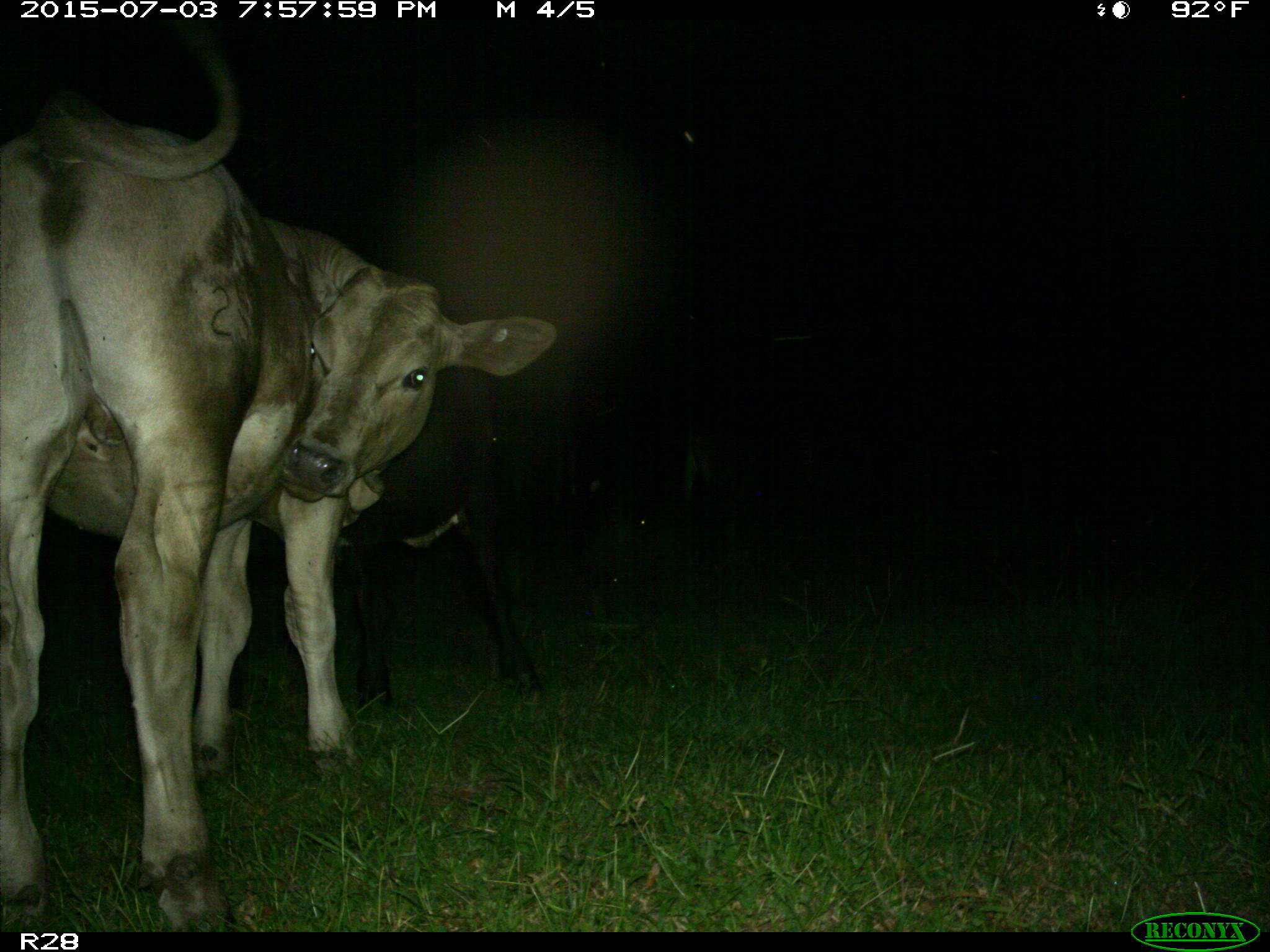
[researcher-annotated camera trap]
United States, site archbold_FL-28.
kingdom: Animalia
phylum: Chordata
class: Mammalia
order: Artiodactyla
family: Bovidae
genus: Bos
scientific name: Bos taurus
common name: domestic cow